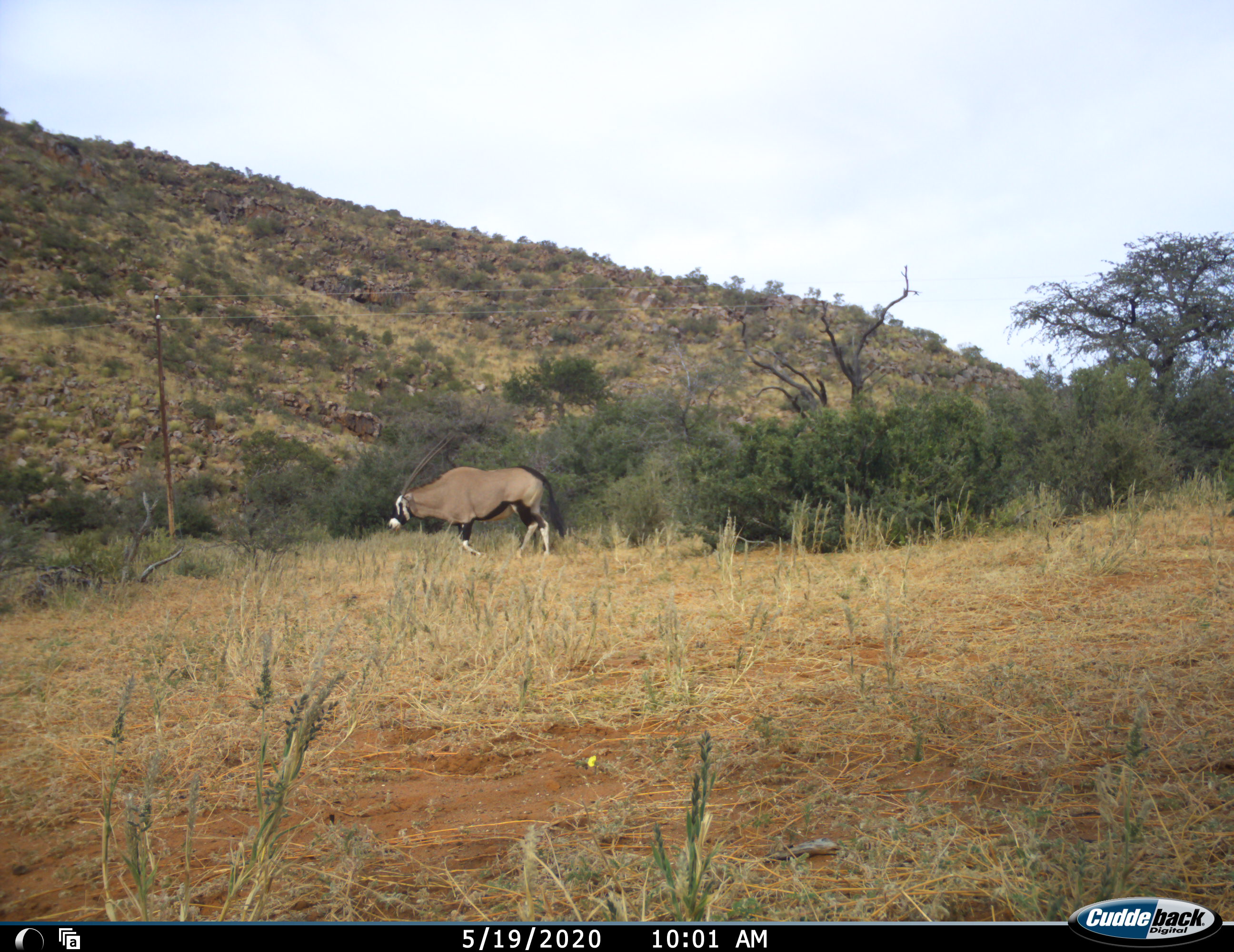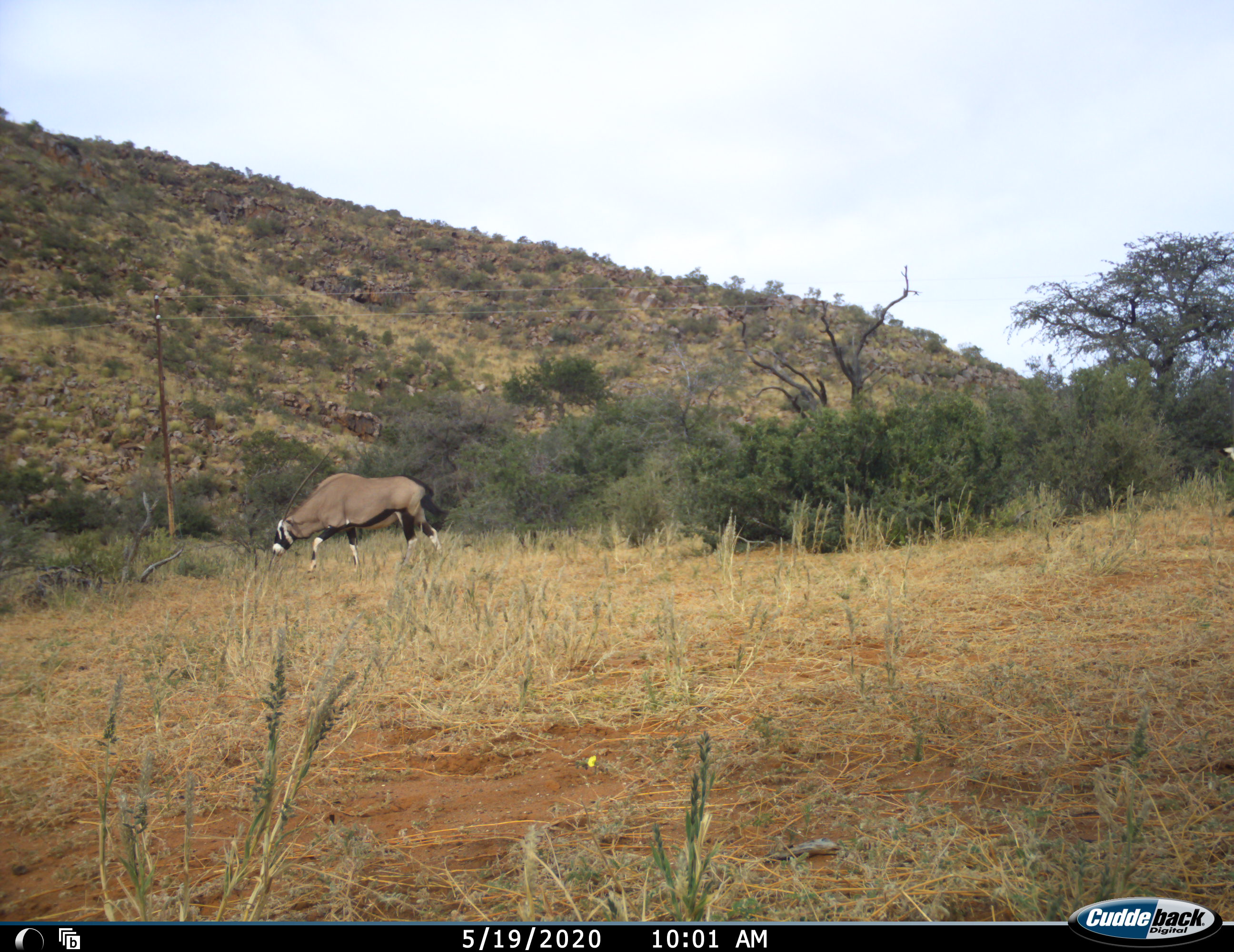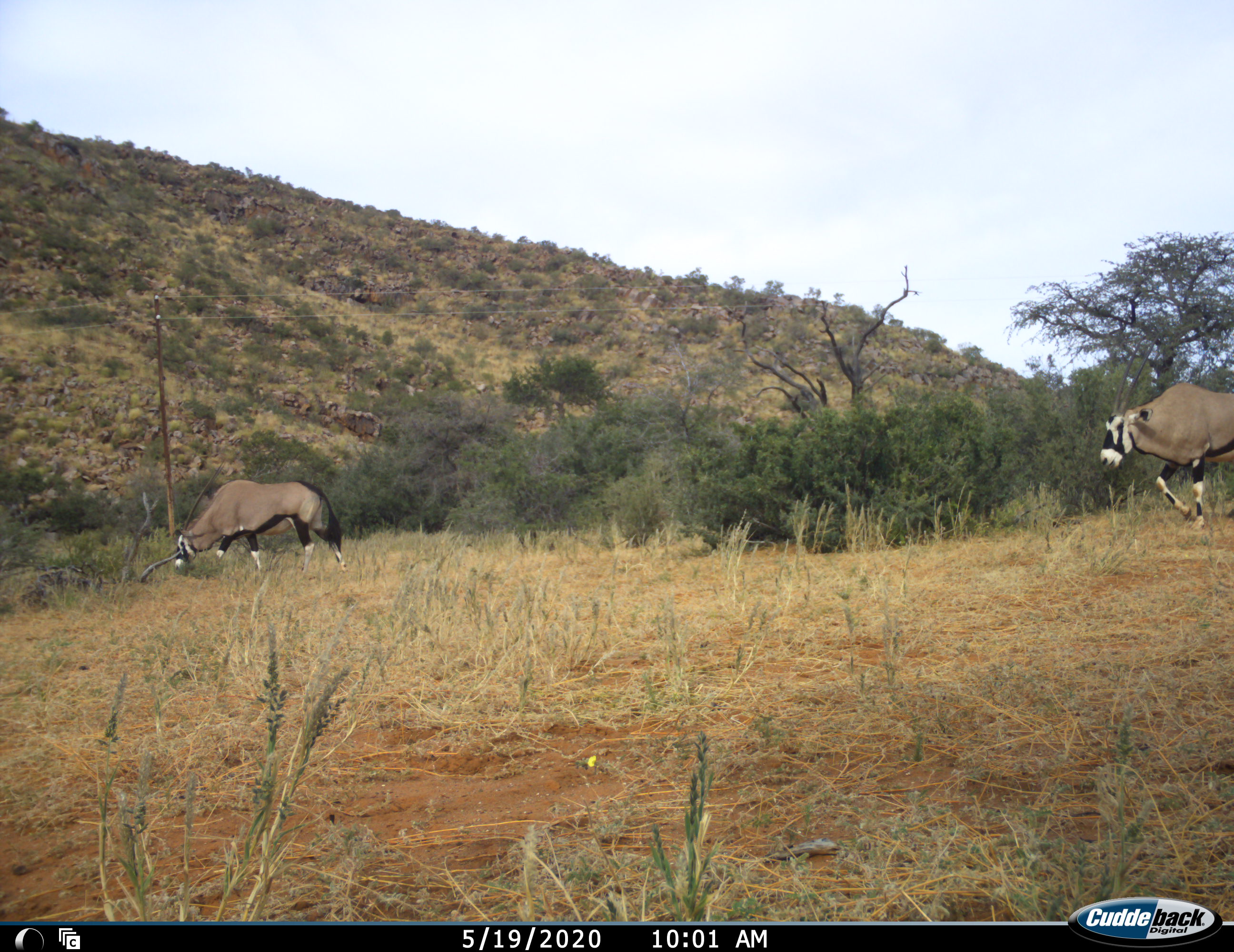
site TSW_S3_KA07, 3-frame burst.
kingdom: Animalia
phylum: Chordata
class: Mammalia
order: Artiodactyla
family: Bovidae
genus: Oryx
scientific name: Oryx gazella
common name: gemsbok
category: oryx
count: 2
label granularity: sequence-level